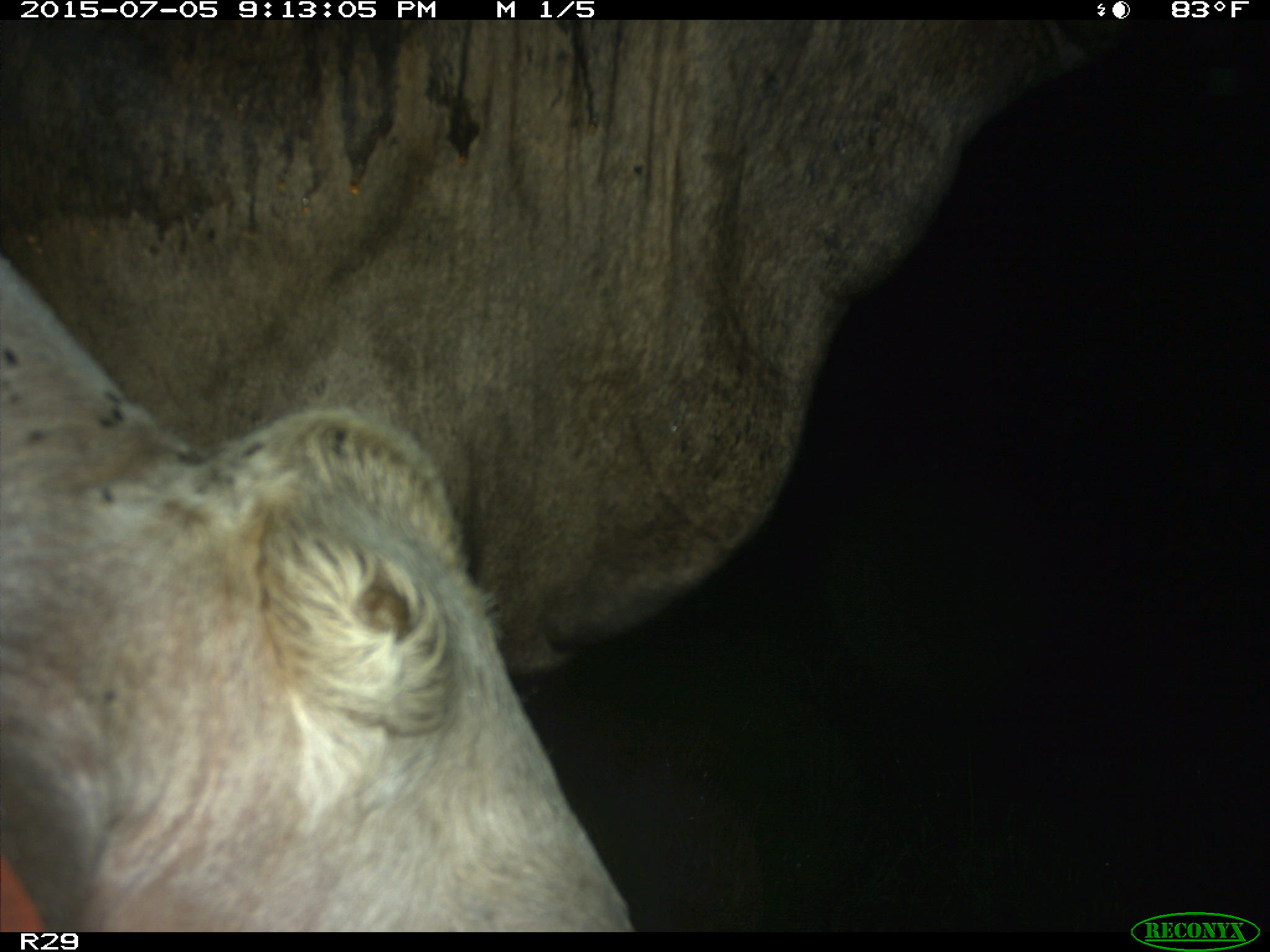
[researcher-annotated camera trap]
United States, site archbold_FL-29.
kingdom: Animalia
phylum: Chordata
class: Mammalia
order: Artiodactyla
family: Bovidae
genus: Bos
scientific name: Bos taurus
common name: domestic cow